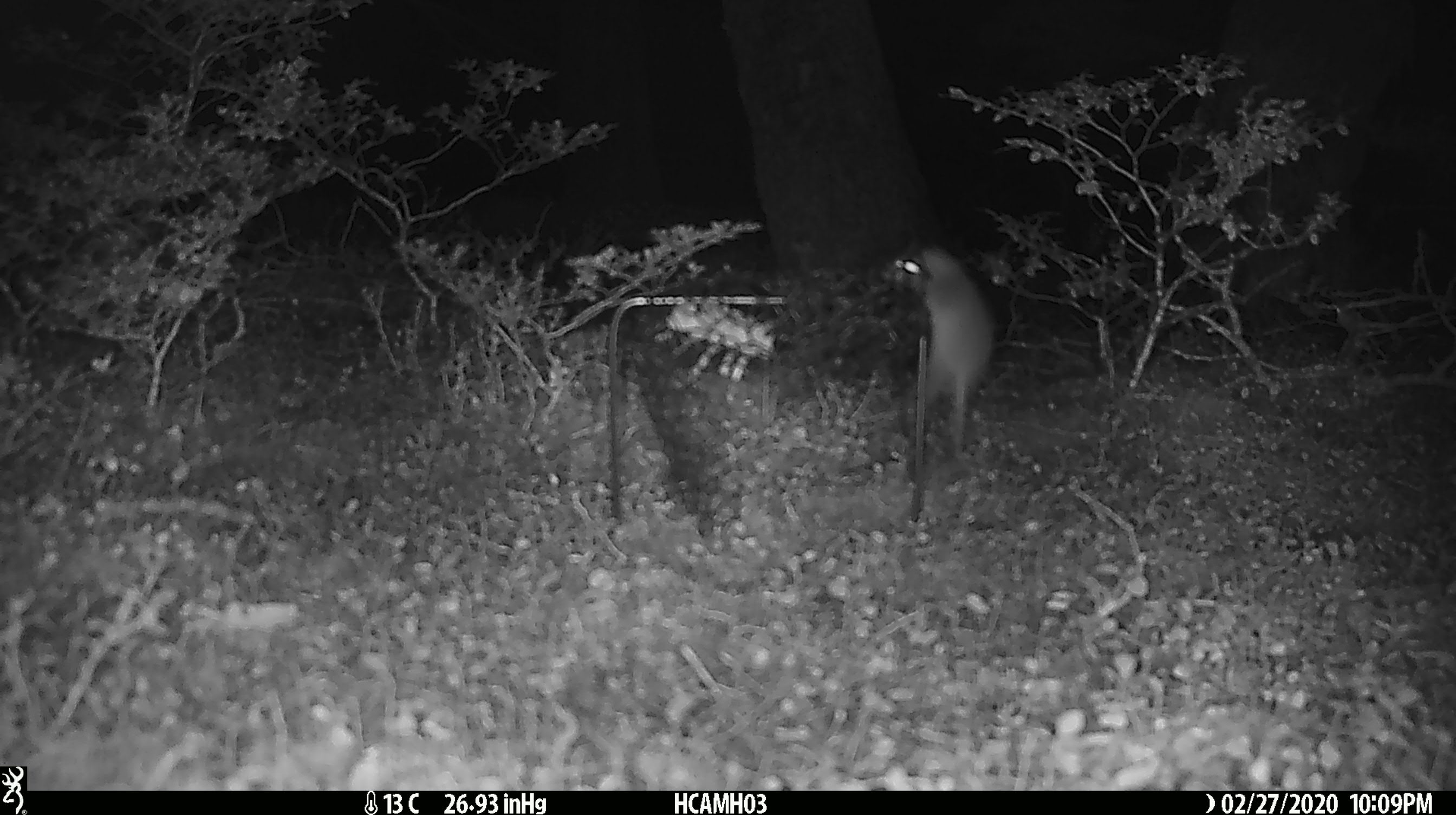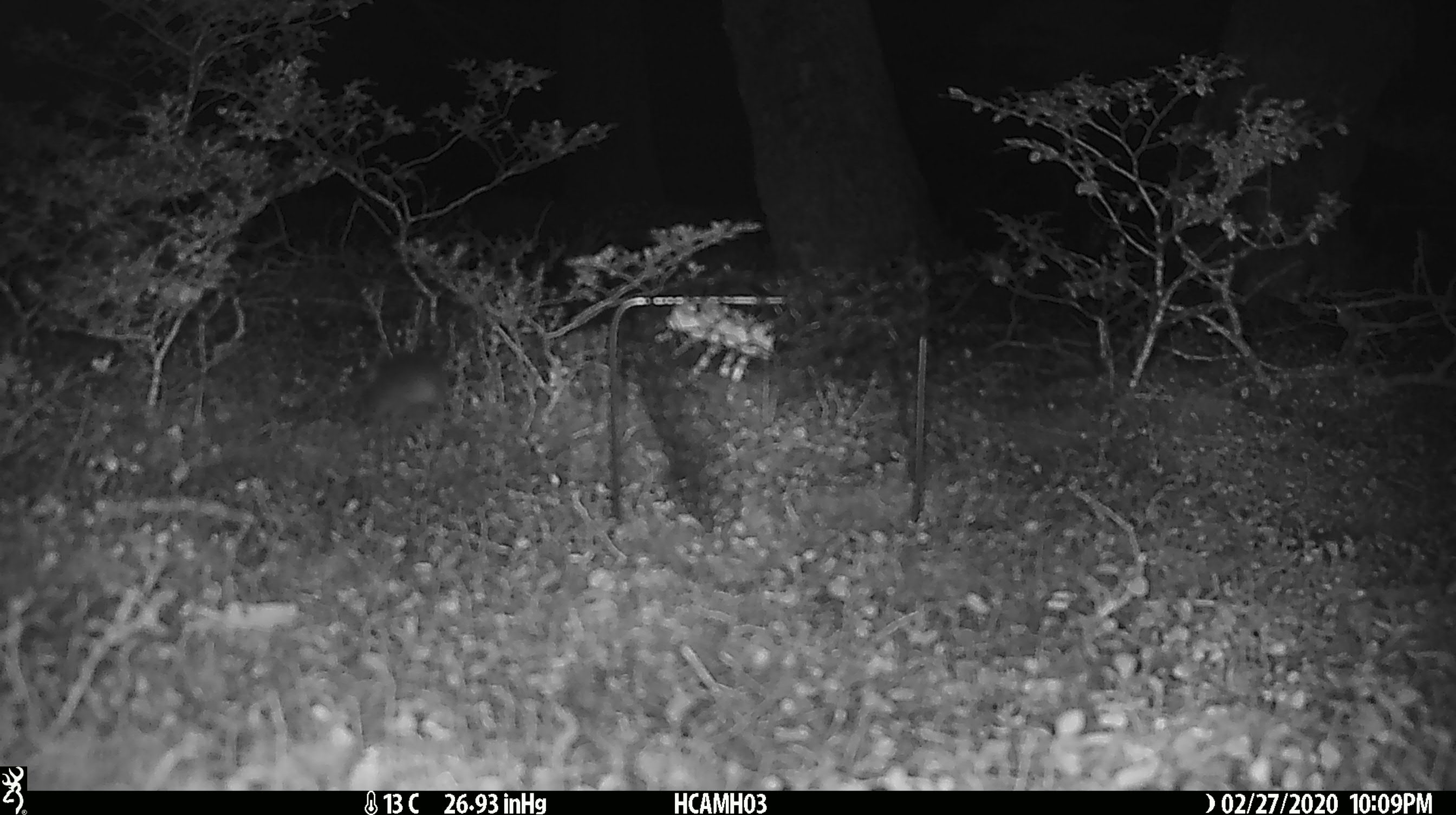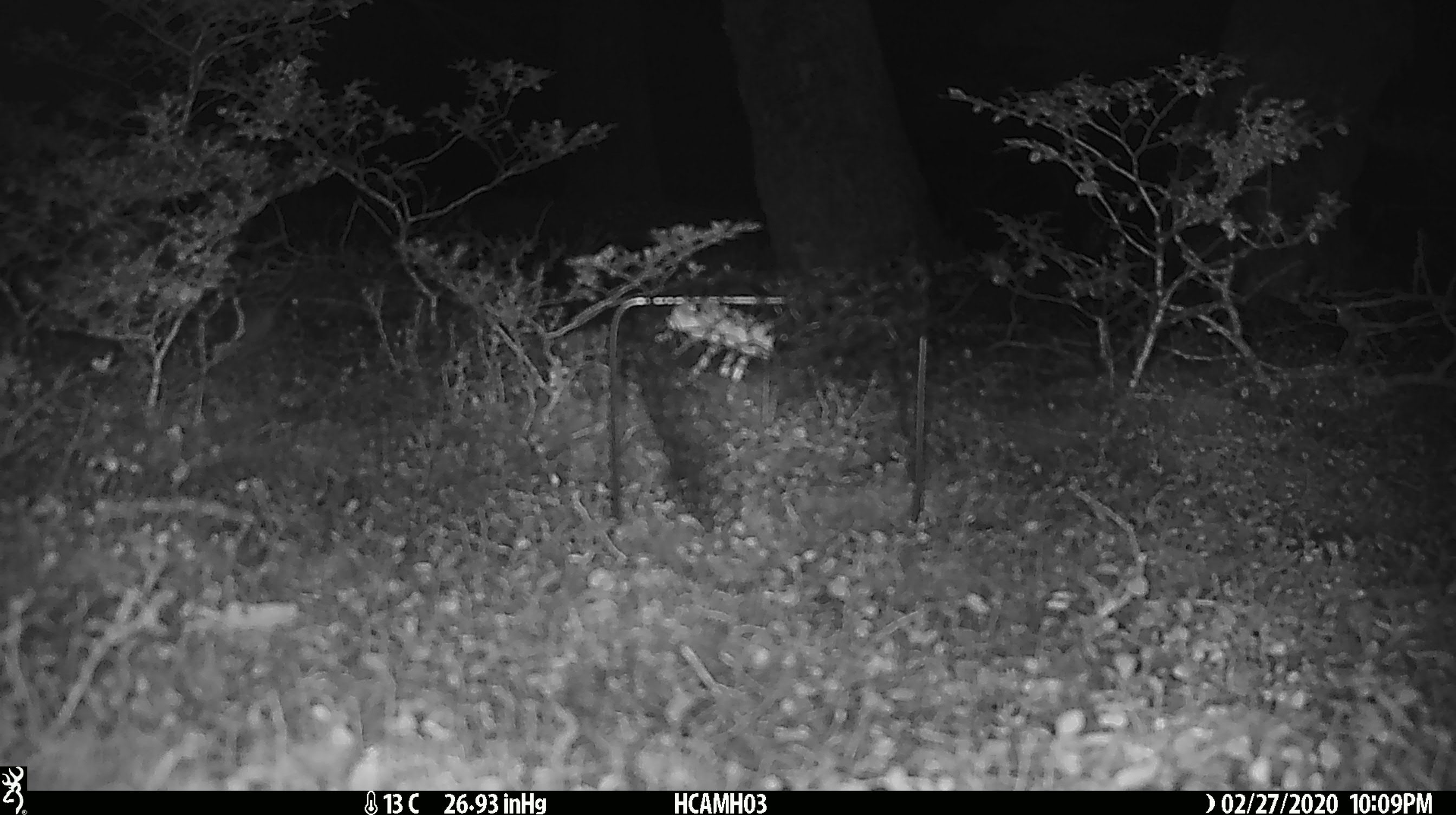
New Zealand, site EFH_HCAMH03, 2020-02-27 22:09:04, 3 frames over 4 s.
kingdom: Animalia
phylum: Chordata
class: Mammalia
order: Rodentia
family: Muridae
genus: Mus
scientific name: Mus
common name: mouse